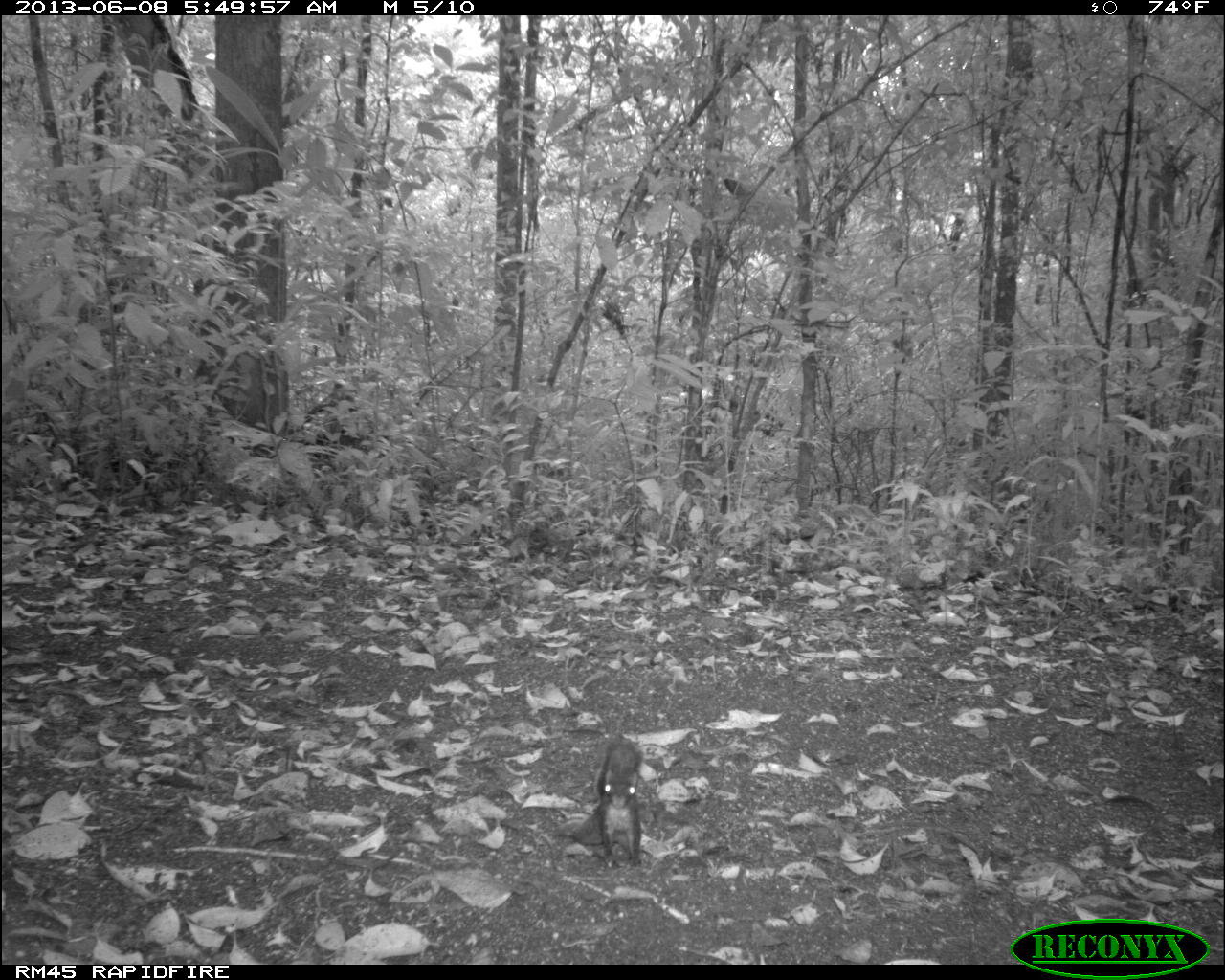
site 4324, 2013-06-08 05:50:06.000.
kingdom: Animalia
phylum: Chordata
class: Mammalia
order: Rodentia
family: Sciuridae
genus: Sciurus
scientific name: Sciurus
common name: squirrel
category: sciurus sp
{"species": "sciurus sp (squirrel) (Sciurus)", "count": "1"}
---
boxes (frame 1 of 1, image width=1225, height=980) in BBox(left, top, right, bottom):
sciurus sp: BBox(594, 733, 644, 867)